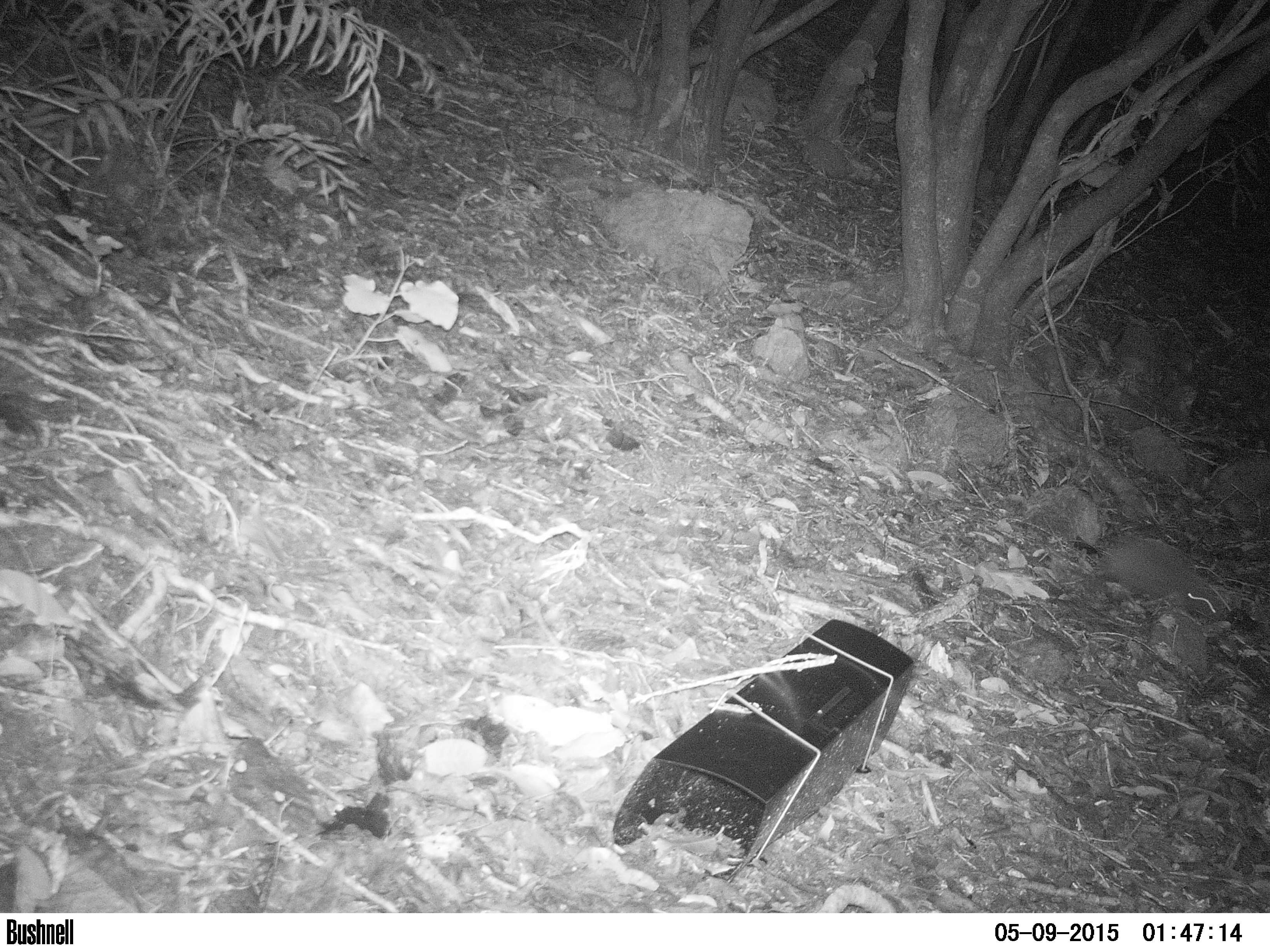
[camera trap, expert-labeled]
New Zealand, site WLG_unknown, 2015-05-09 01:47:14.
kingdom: Animalia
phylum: Chordata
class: Mammalia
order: Eulipotyphla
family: Erinaceidae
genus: Erinaceus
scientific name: Erinaceus europaeus europaeus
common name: european hedgehog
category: hedgehog